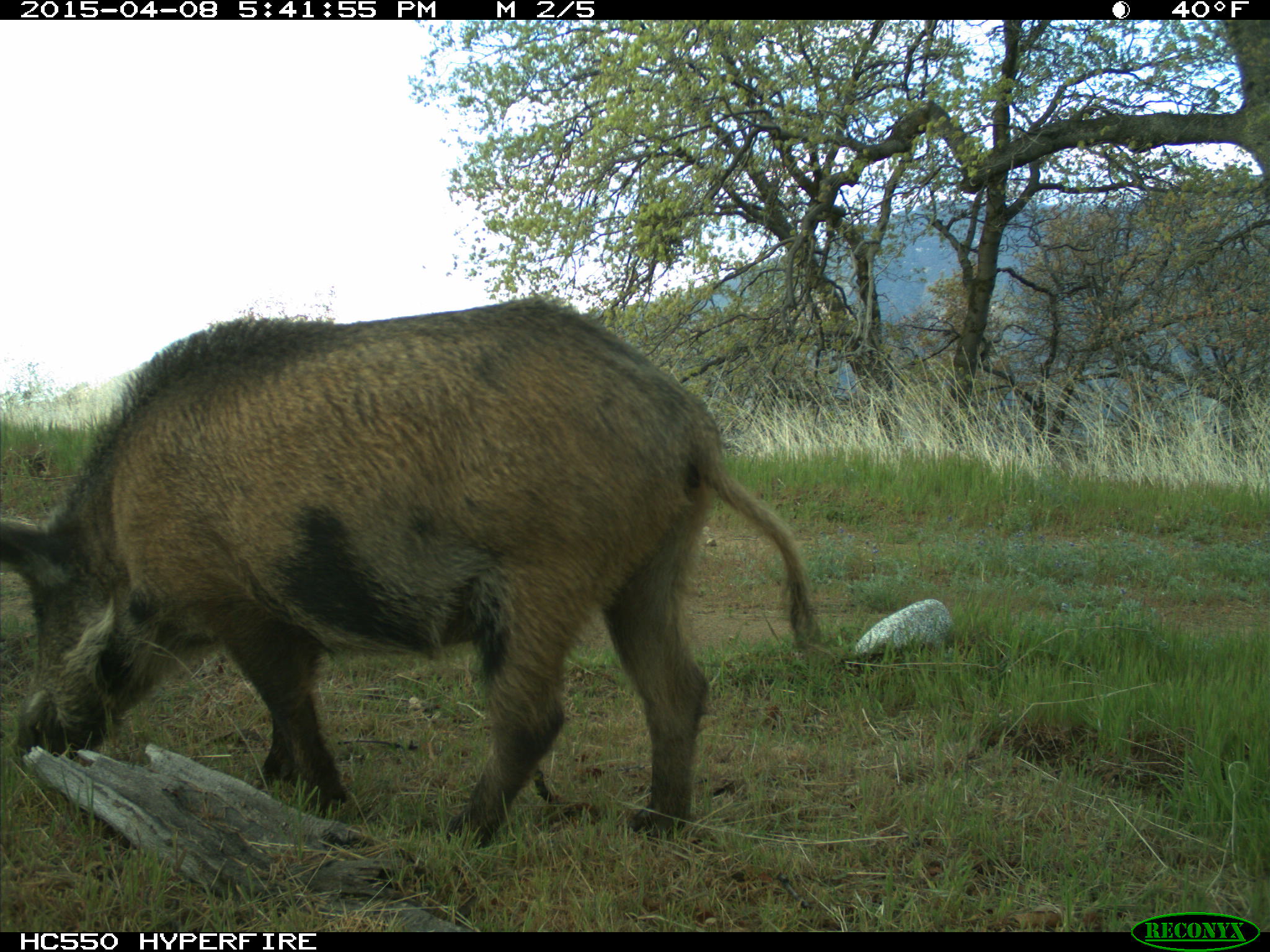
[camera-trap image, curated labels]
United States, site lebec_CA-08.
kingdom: Animalia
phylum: Chordata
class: Mammalia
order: Artiodactyla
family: Suidae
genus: Sus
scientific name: Sus scrofa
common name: wild boar